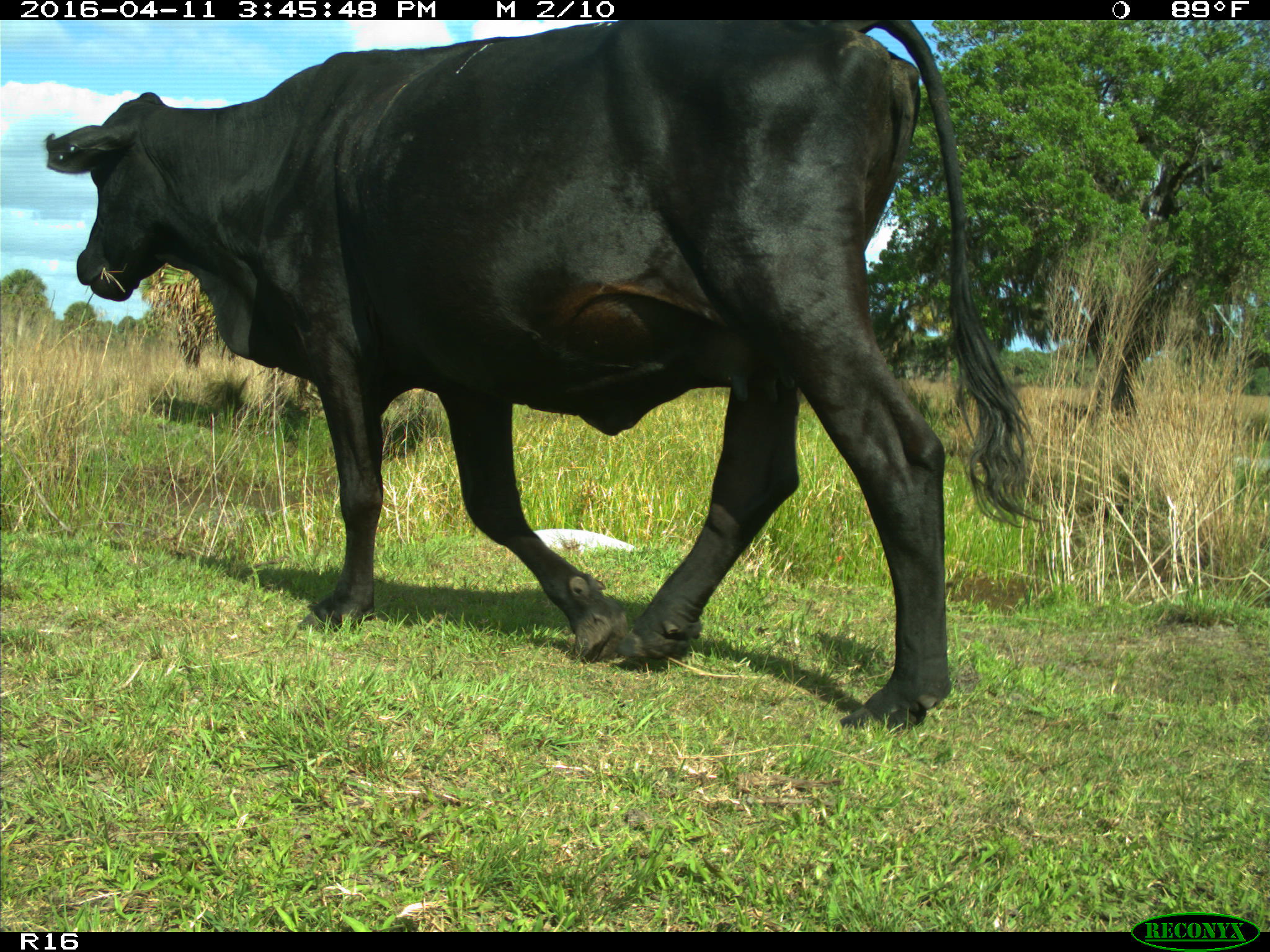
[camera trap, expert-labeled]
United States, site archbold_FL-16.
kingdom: Animalia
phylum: Chordata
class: Mammalia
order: Artiodactyla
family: Bovidae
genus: Bos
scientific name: Bos taurus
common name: domestic cow